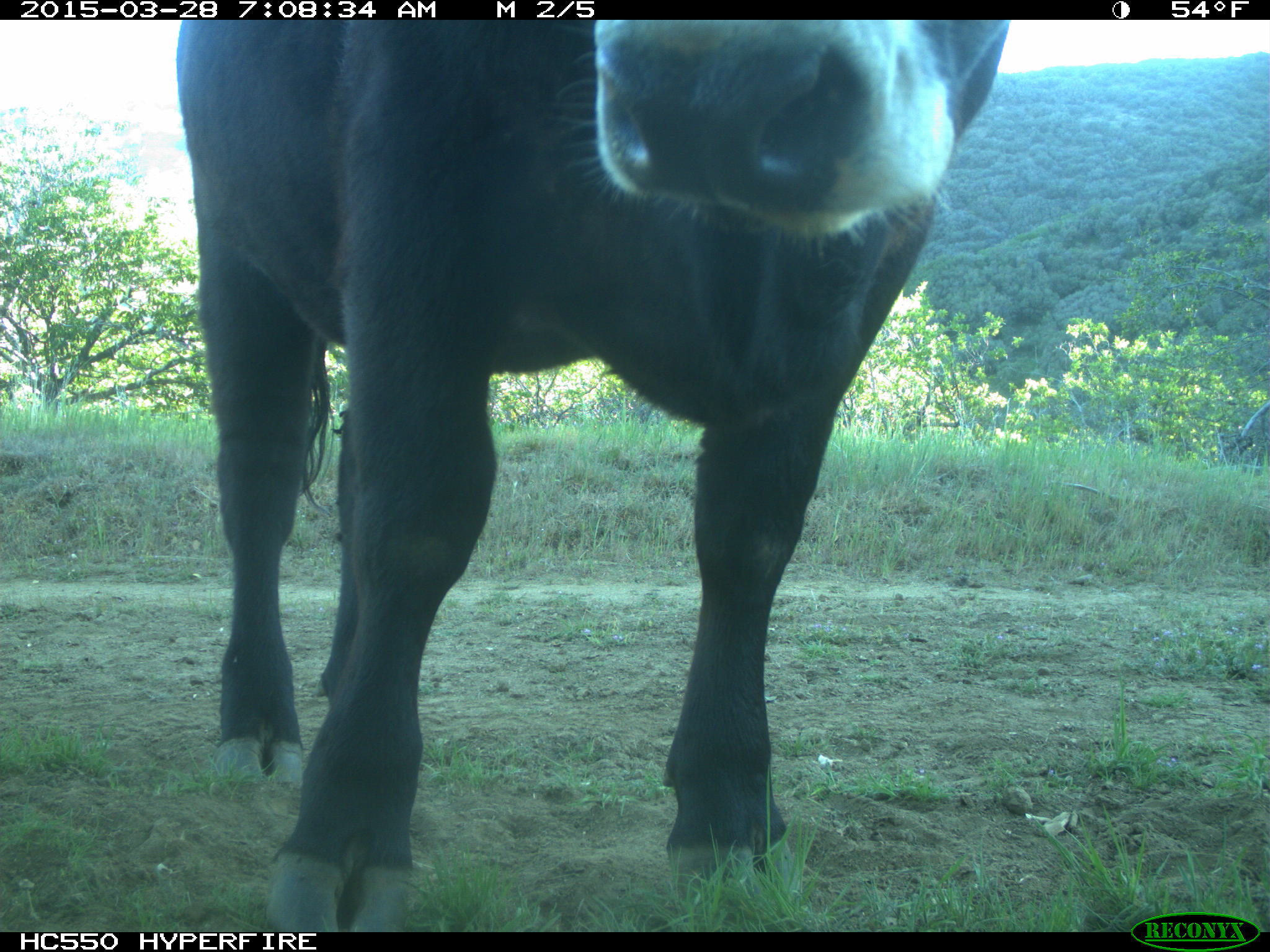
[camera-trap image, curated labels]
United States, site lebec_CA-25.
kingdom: Animalia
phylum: Chordata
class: Mammalia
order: Artiodactyla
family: Bovidae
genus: Bos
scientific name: Bos taurus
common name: domestic cow